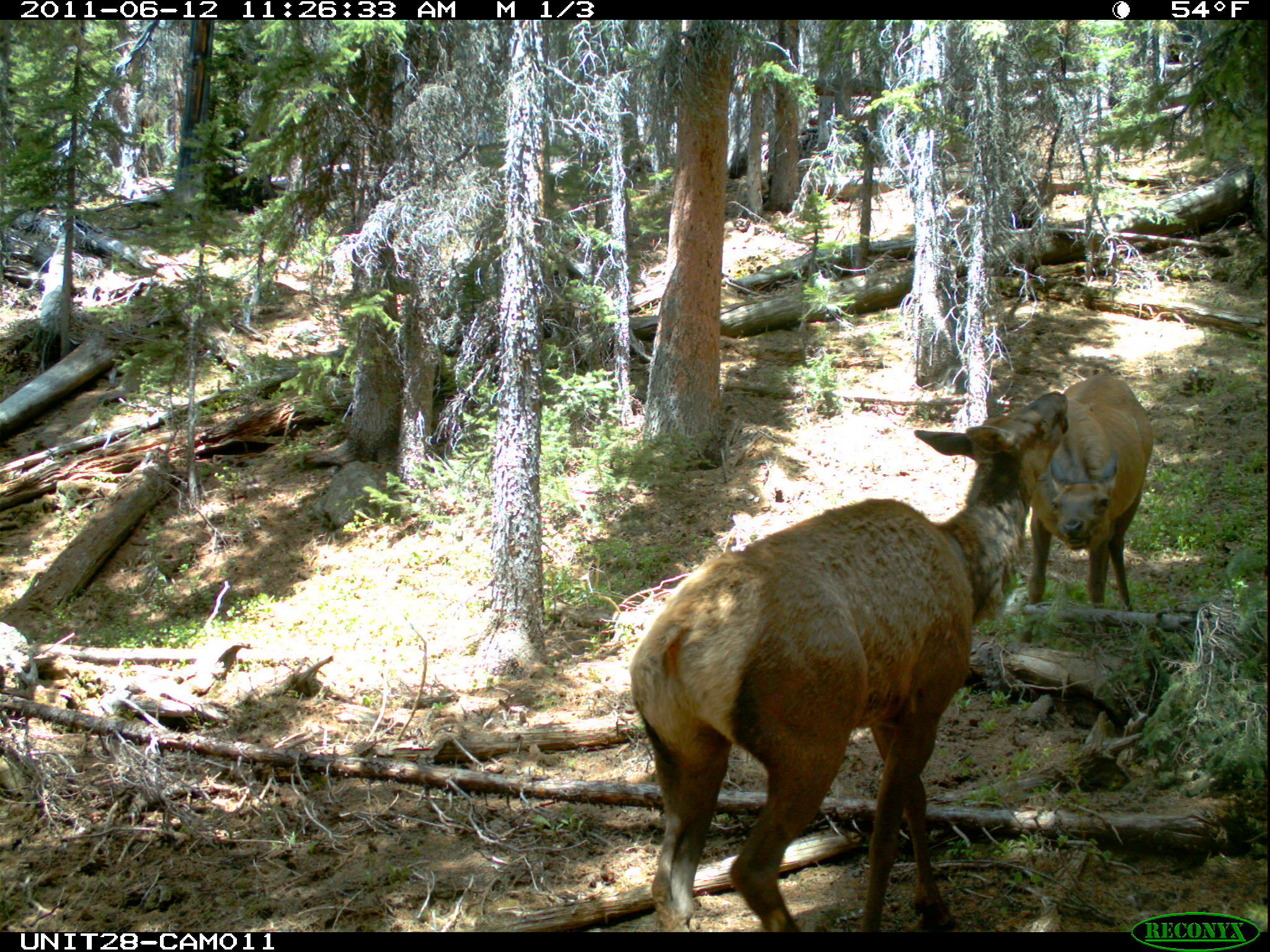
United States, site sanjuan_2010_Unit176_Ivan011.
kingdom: Animalia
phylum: Chordata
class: Mammalia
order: Artiodactyla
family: Cervidae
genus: Cervus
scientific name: Cervus elaphus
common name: red deer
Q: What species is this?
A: Cervus elaphus (red deer).